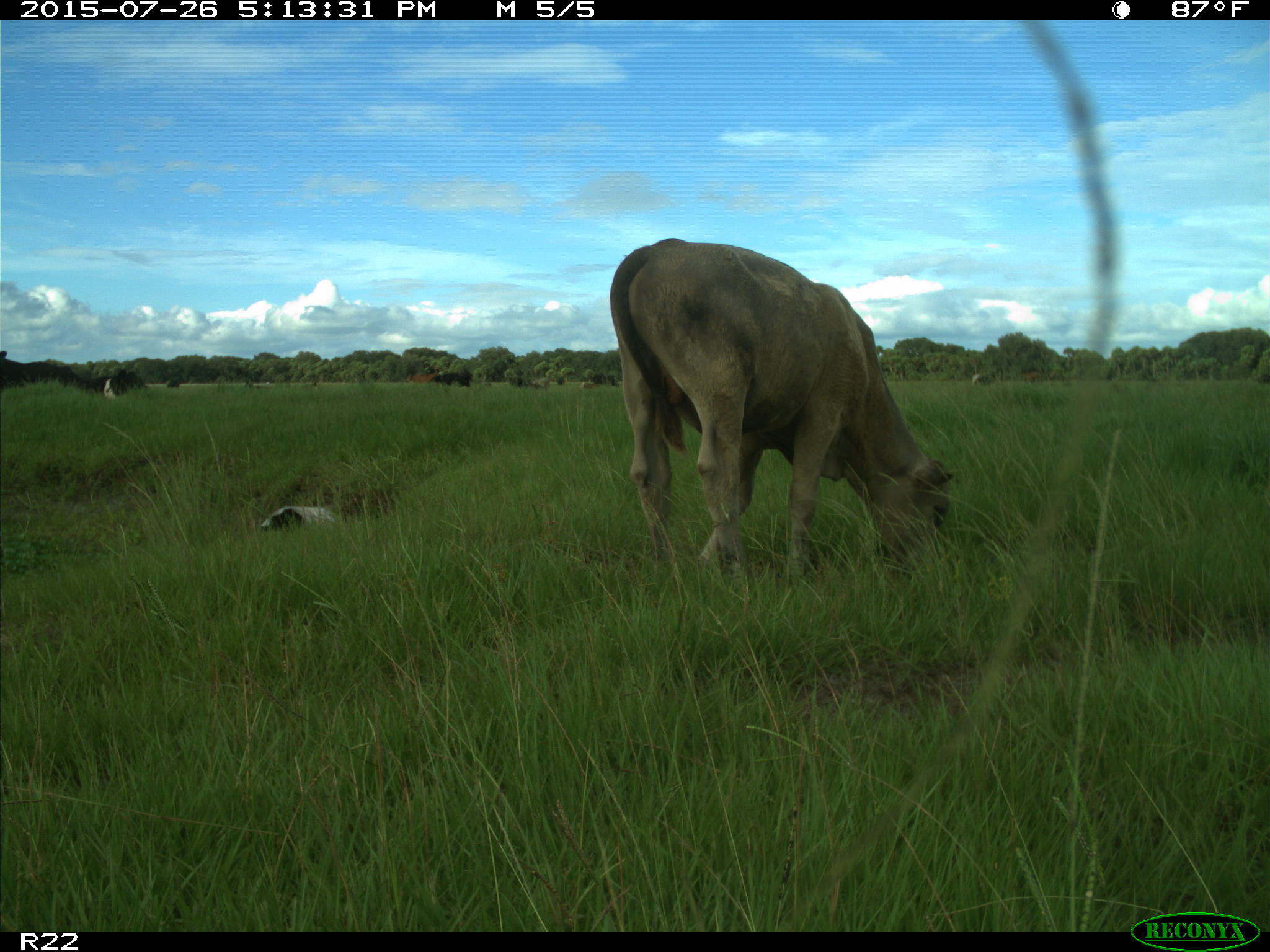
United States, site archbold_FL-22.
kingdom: Animalia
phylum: Chordata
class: Mammalia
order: Artiodactyla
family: Bovidae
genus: Bos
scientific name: Bos taurus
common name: domestic cow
Bos taurus (domestic cow).